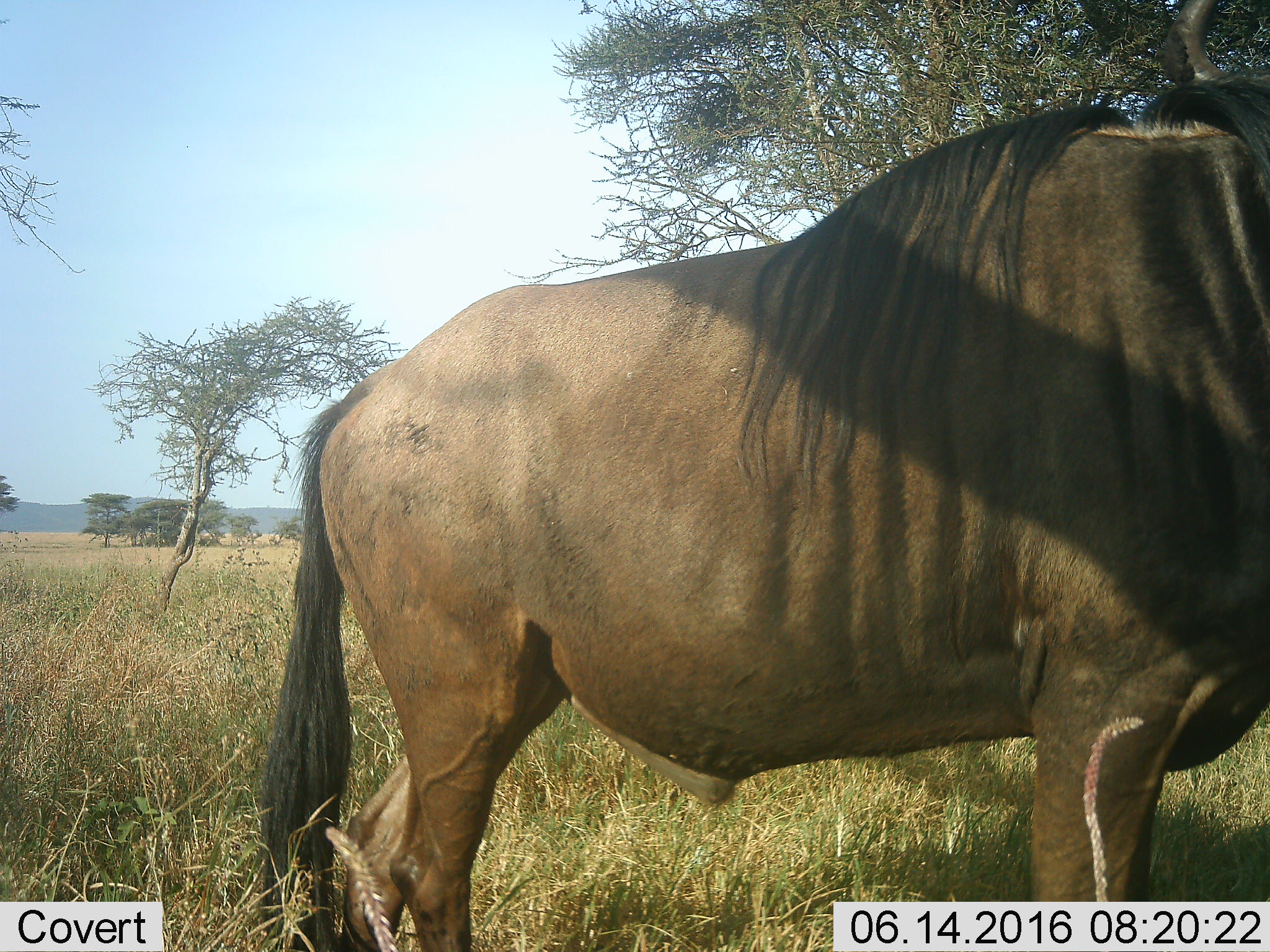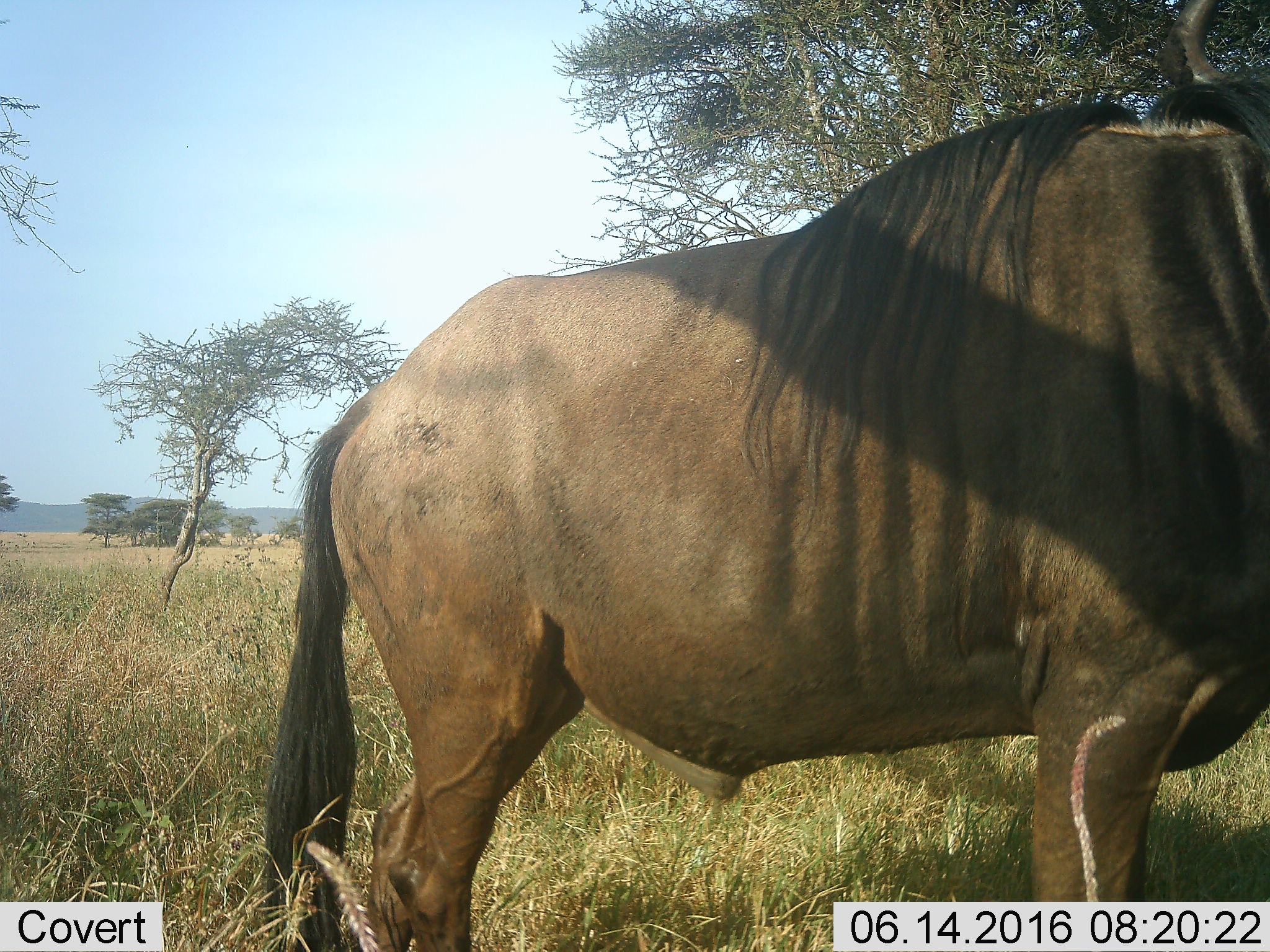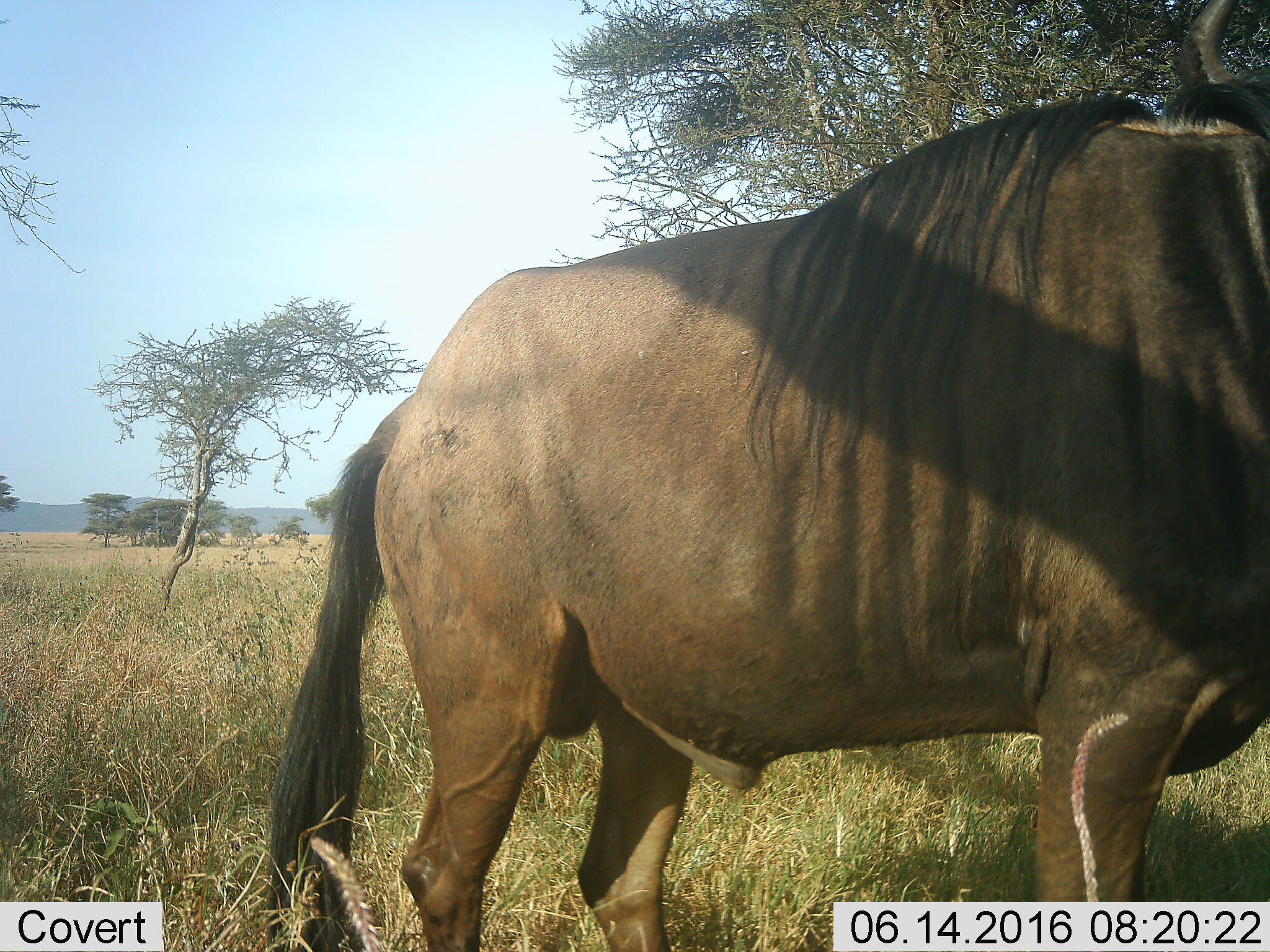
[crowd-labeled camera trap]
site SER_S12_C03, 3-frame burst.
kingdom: Animalia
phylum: Chordata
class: Mammalia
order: Artiodactyla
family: Bovidae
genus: Connochaetes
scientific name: Connochaetes taurinus taurinus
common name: blue wildebeest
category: wildebeestblue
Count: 1.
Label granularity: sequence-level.